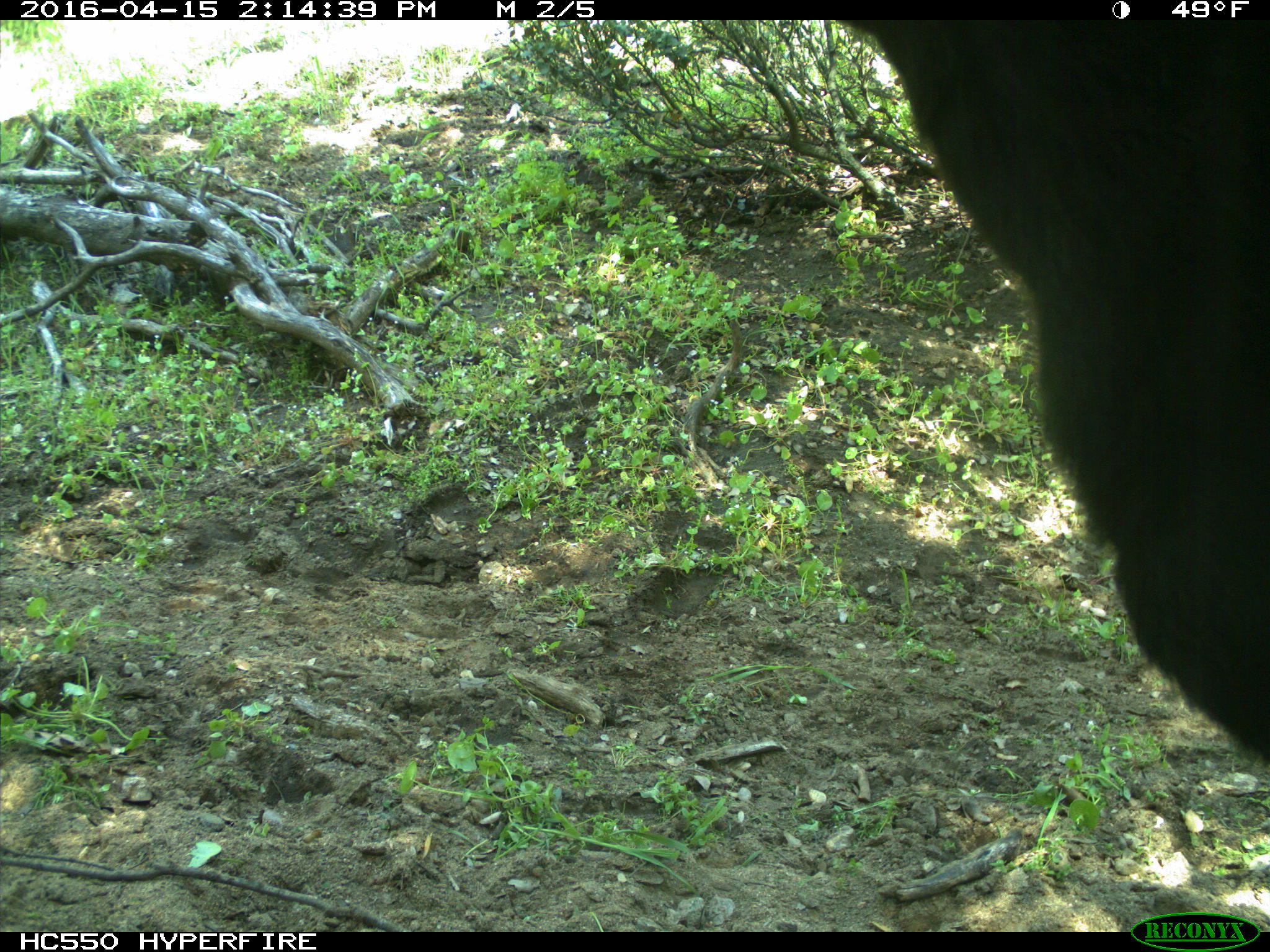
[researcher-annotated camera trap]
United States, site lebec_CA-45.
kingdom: Animalia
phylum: Chordata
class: Mammalia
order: Artiodactyla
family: Bovidae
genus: Bos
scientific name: Bos taurus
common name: domestic cow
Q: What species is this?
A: Bos taurus (domestic cow).